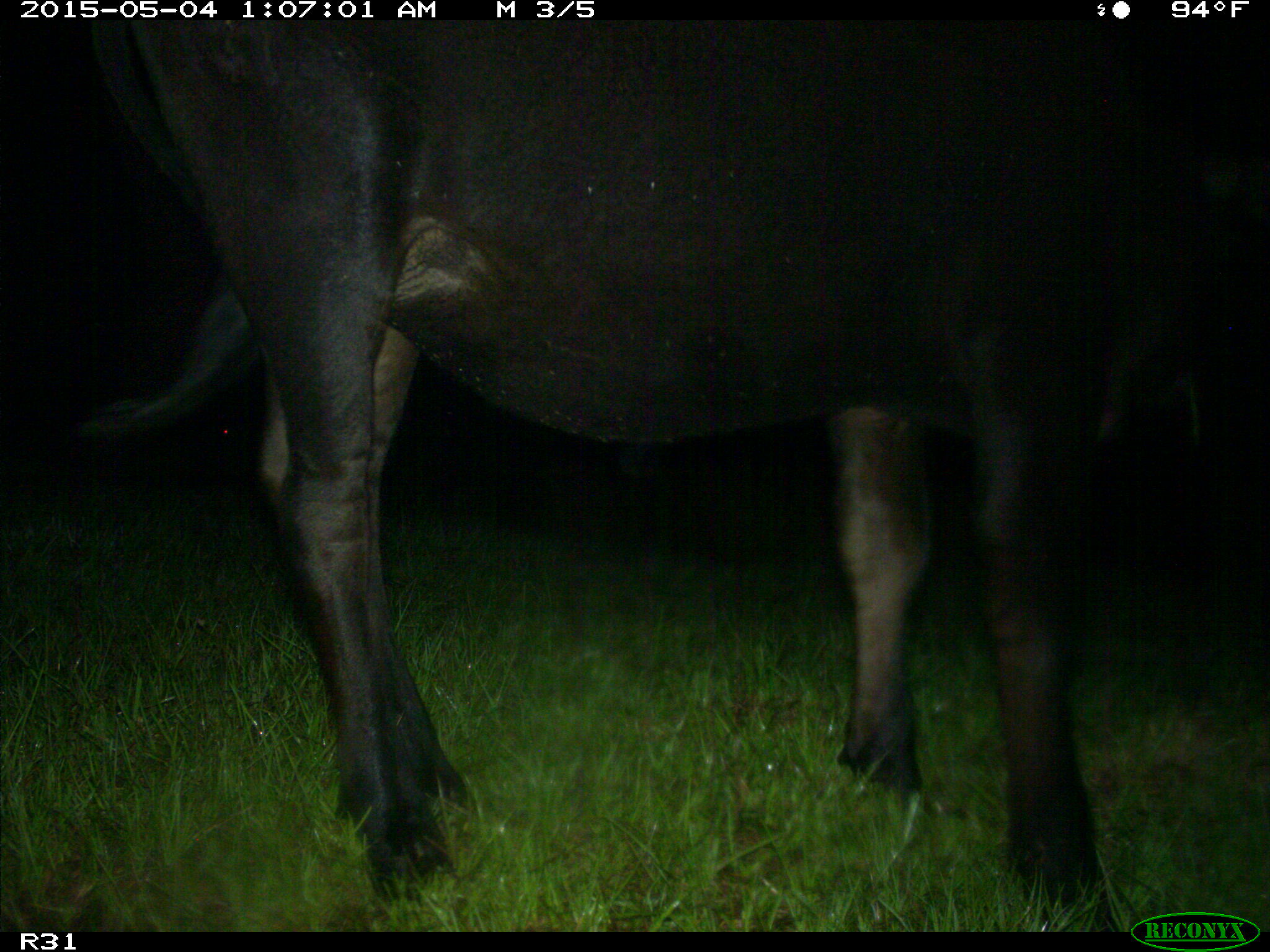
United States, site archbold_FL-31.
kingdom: Animalia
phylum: Chordata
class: Mammalia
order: Artiodactyla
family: Bovidae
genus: Bos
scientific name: Bos taurus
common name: domestic cow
Bos taurus (domestic cow).